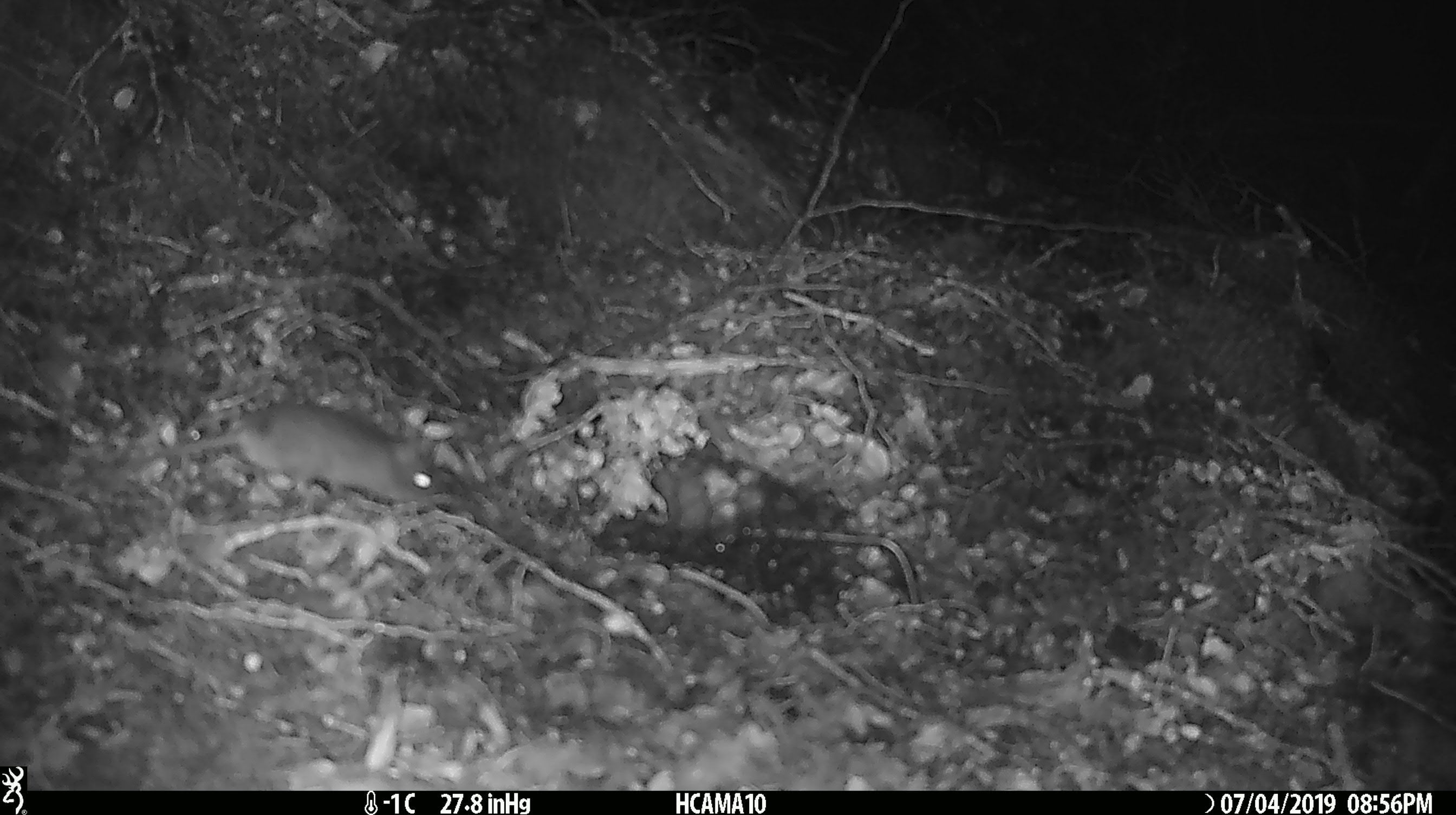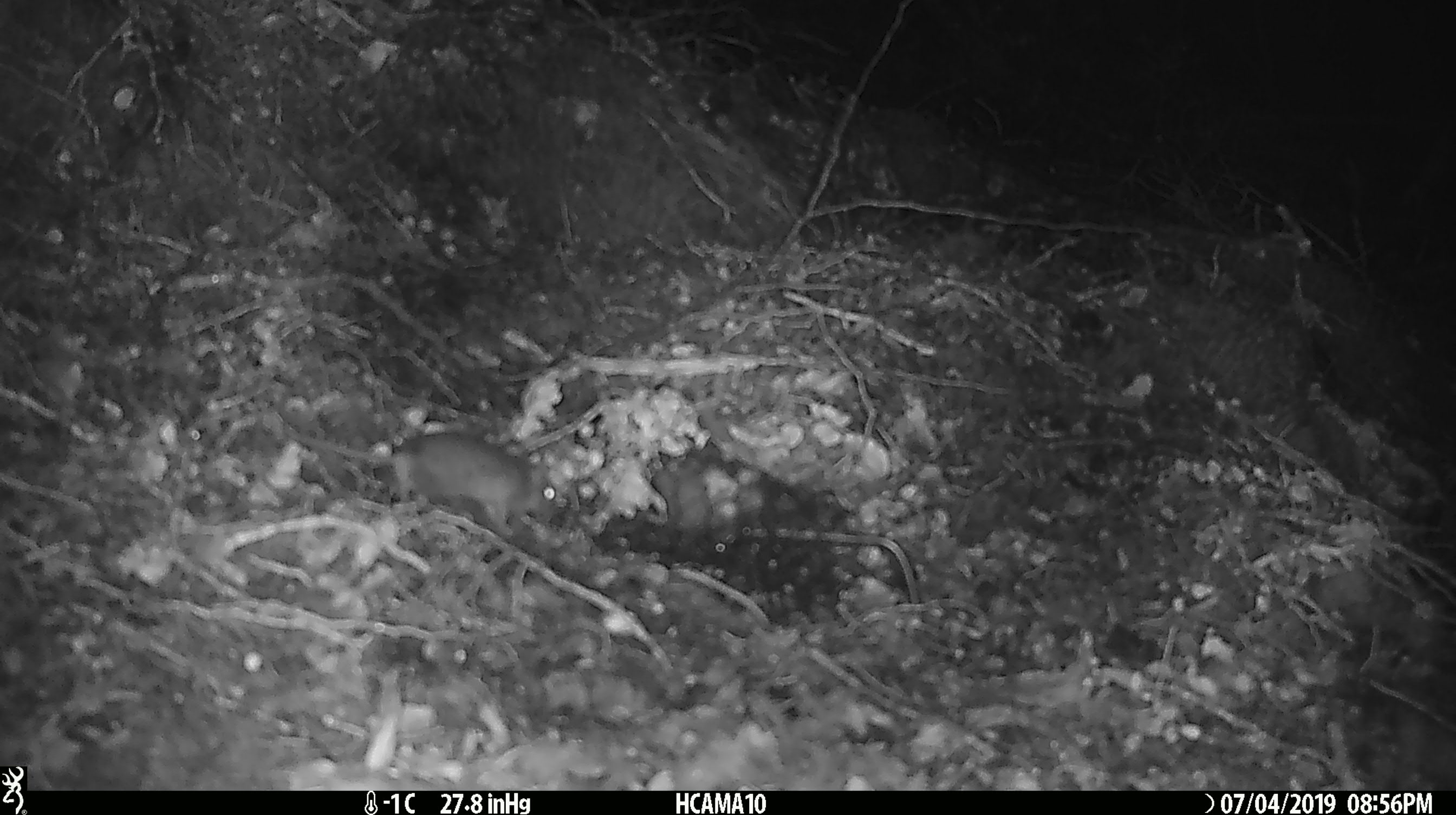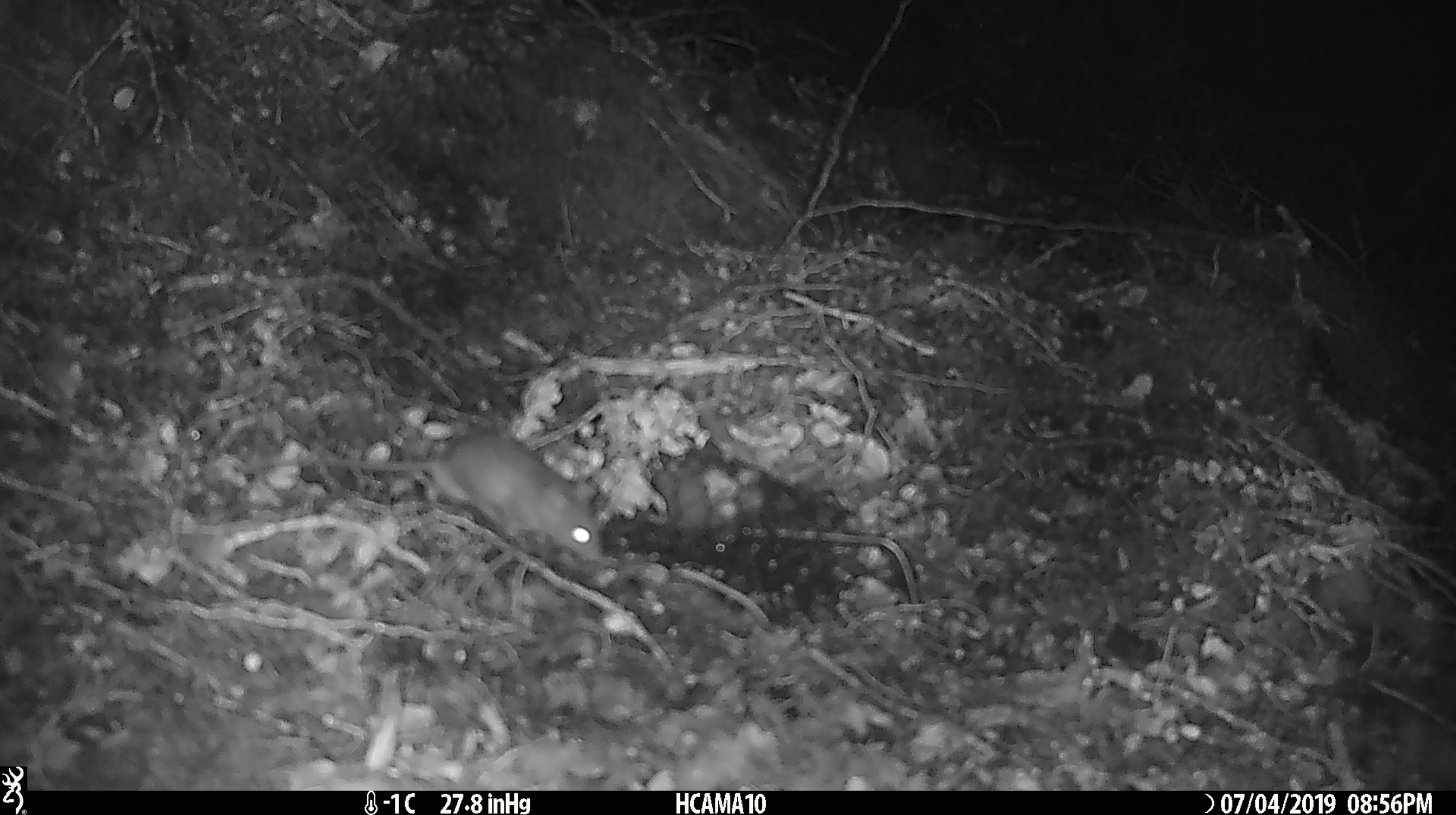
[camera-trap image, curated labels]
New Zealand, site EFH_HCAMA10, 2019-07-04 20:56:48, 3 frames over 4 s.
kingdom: Animalia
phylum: Chordata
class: Mammalia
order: Rodentia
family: Muridae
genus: Mus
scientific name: Mus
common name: mouse